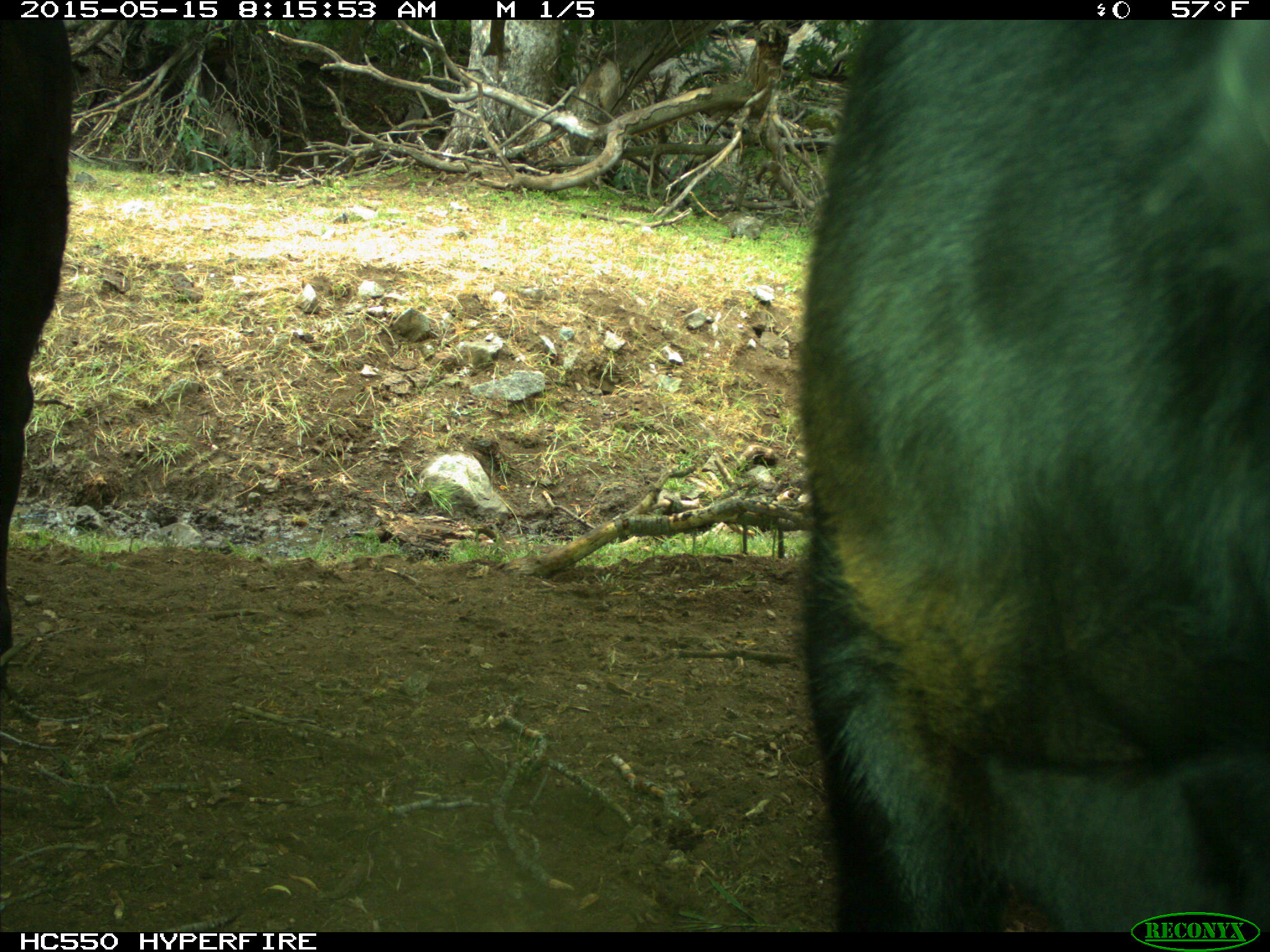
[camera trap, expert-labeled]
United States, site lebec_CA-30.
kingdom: Animalia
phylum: Chordata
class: Mammalia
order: Artiodactyla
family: Bovidae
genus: Bos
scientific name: Bos taurus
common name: domestic cow